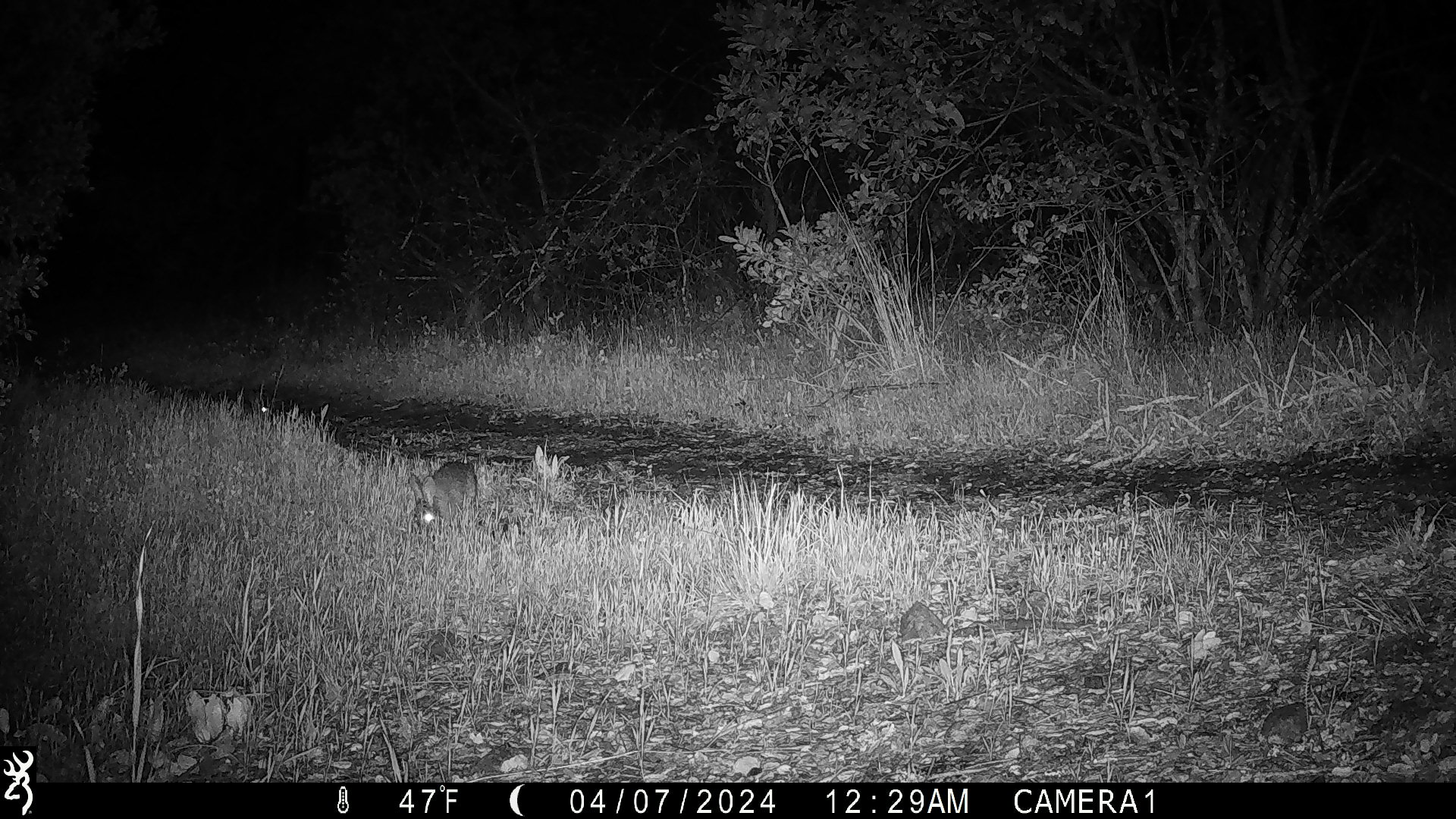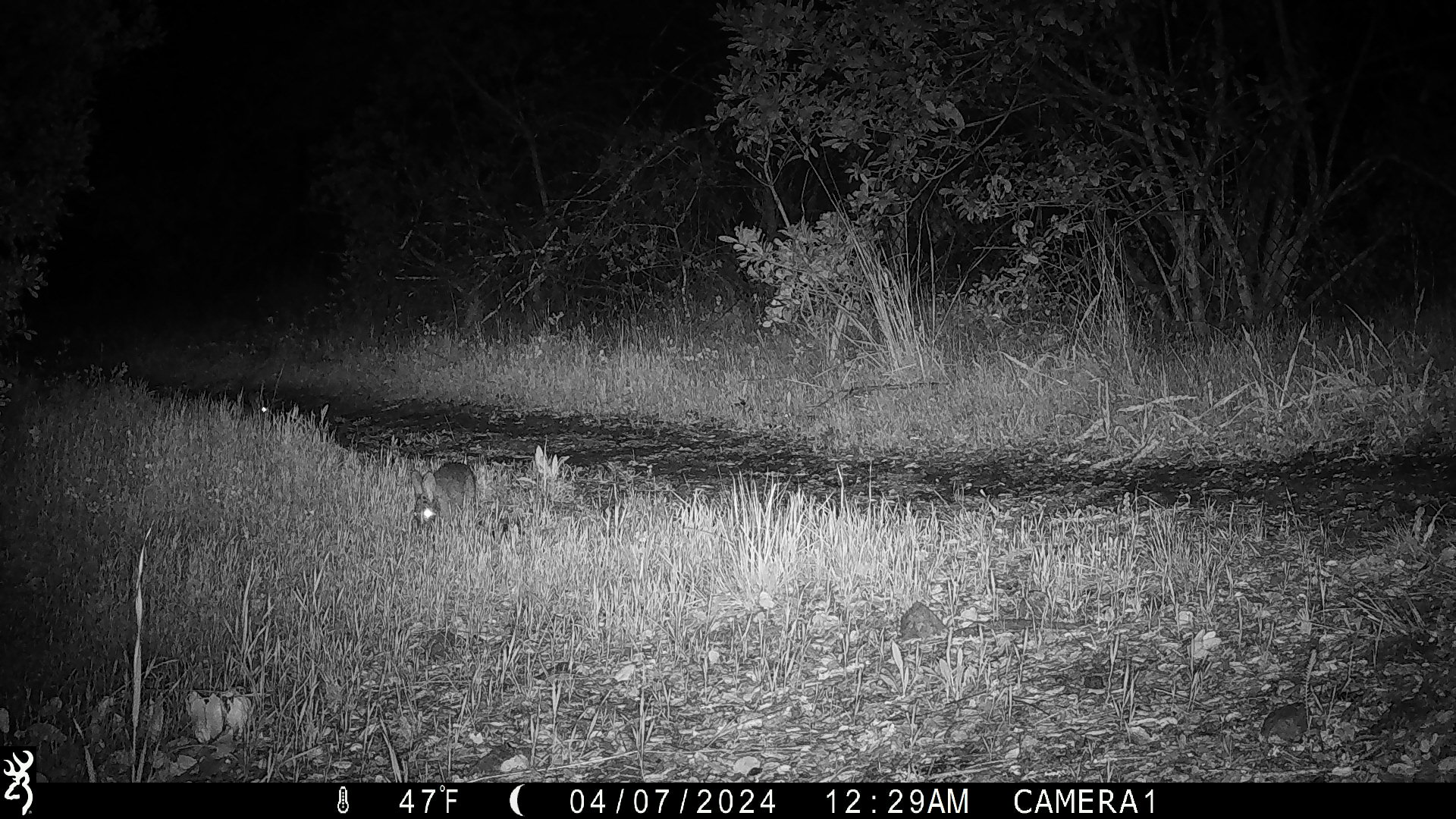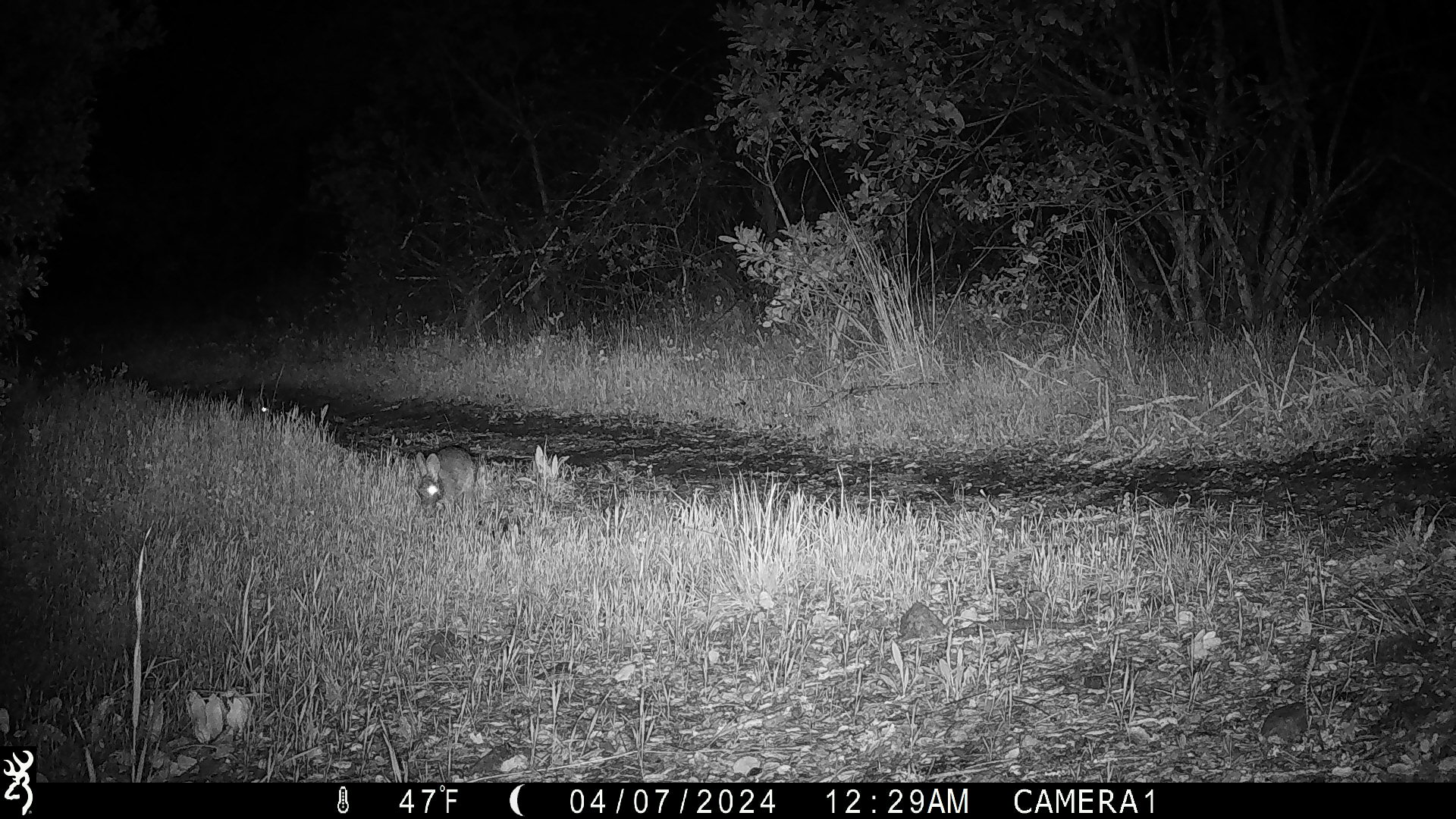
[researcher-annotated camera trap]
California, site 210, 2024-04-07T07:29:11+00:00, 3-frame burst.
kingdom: Animalia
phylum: Chordata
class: Mammalia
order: Lagomorpha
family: Leporidae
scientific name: Leporidae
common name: rabbit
Rabbit (Leporidae).